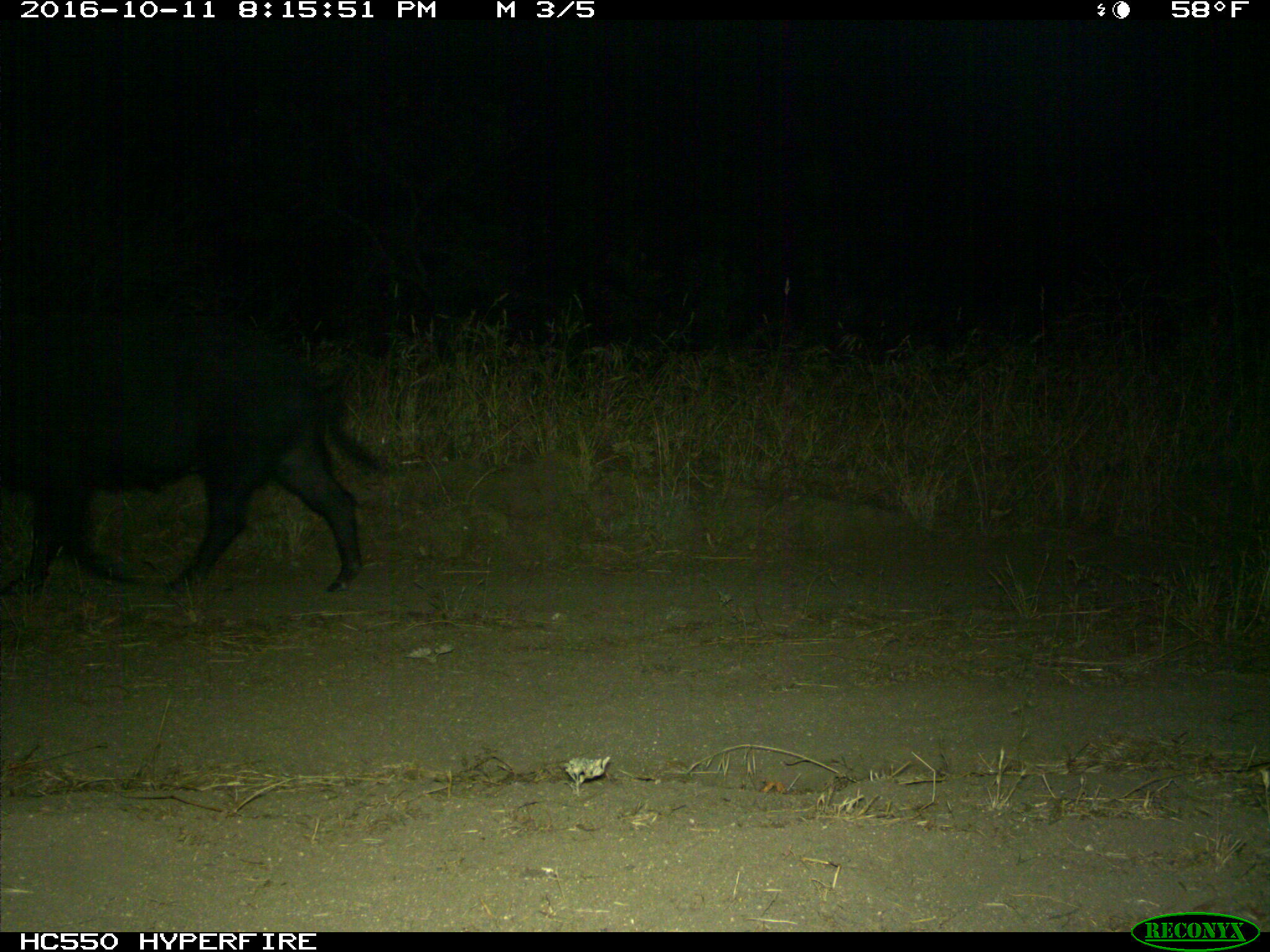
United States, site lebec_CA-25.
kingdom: Animalia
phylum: Chordata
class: Mammalia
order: Artiodactyla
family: Suidae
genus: Sus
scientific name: Sus scrofa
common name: wild boar